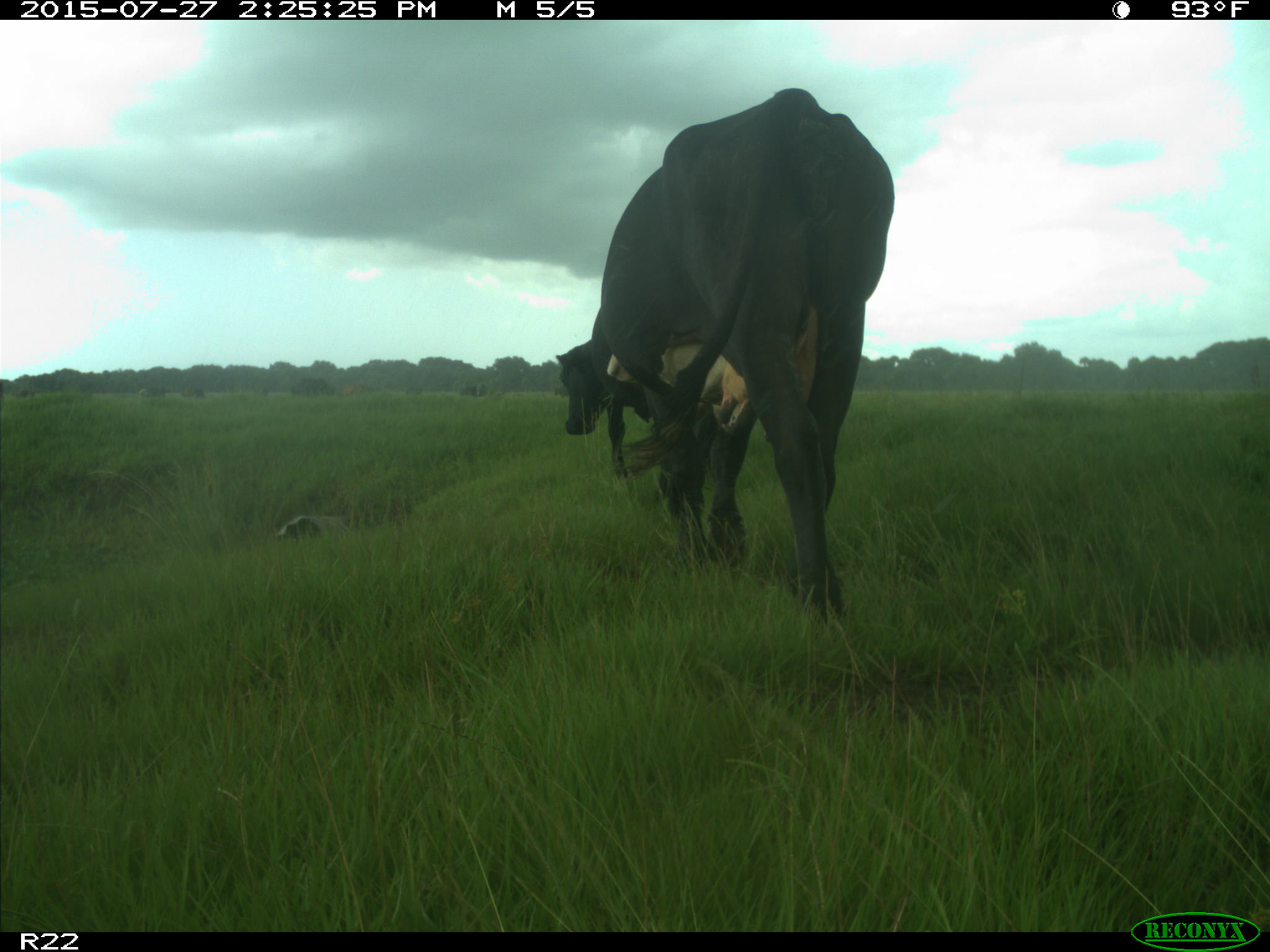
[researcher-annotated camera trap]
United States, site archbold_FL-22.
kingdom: Animalia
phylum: Chordata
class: Mammalia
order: Artiodactyla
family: Bovidae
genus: Bos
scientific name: Bos taurus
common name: domestic cow